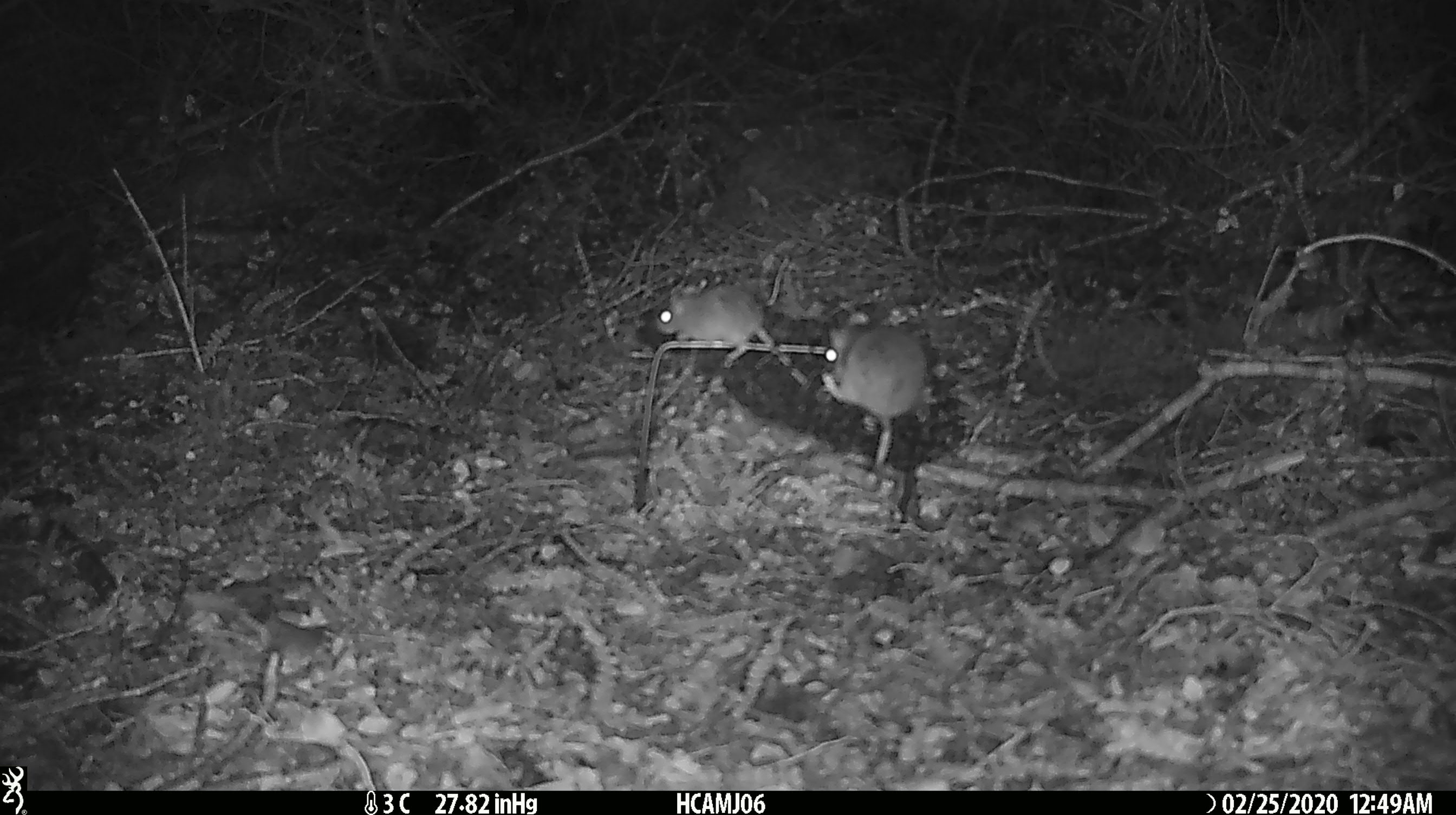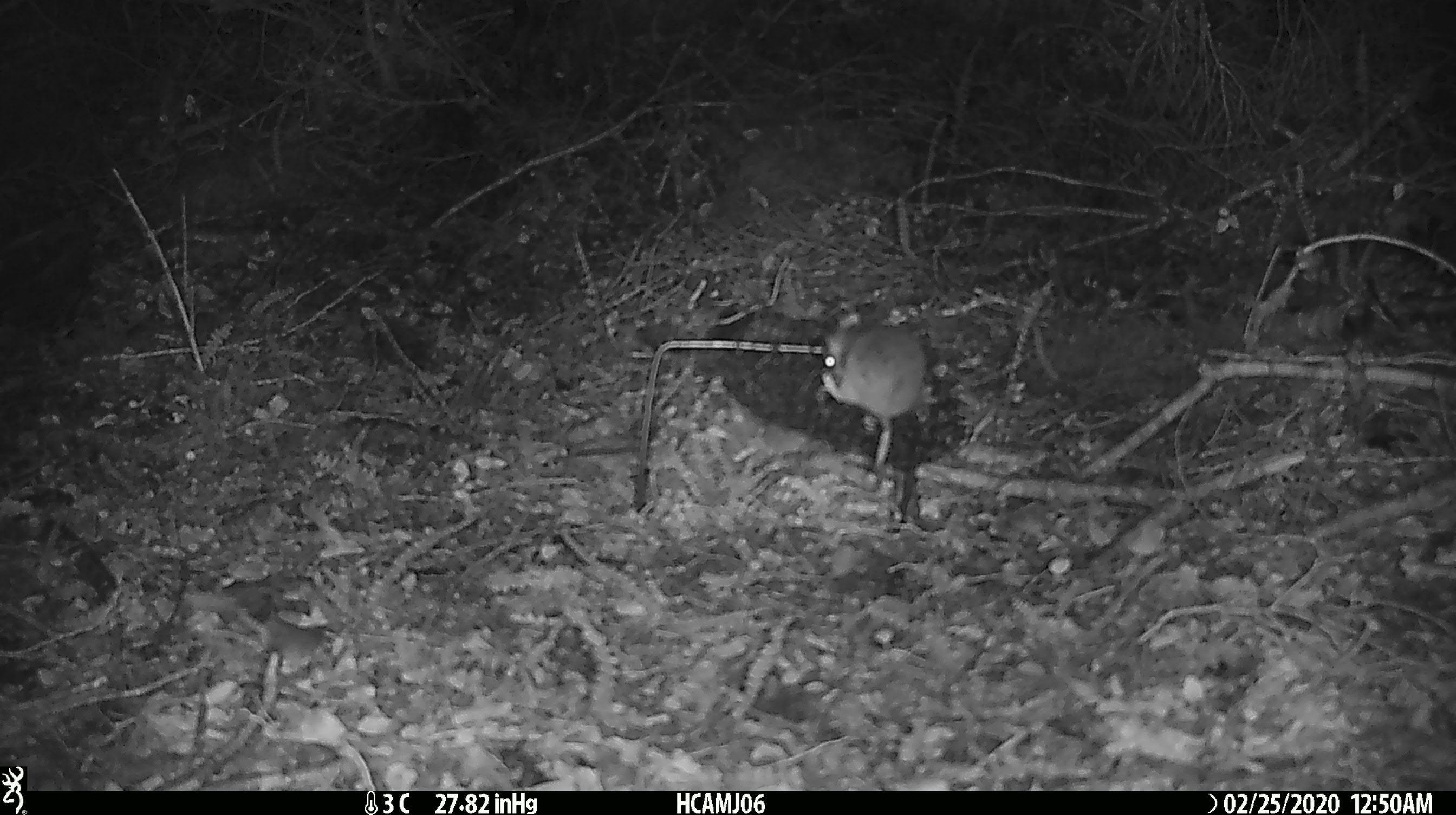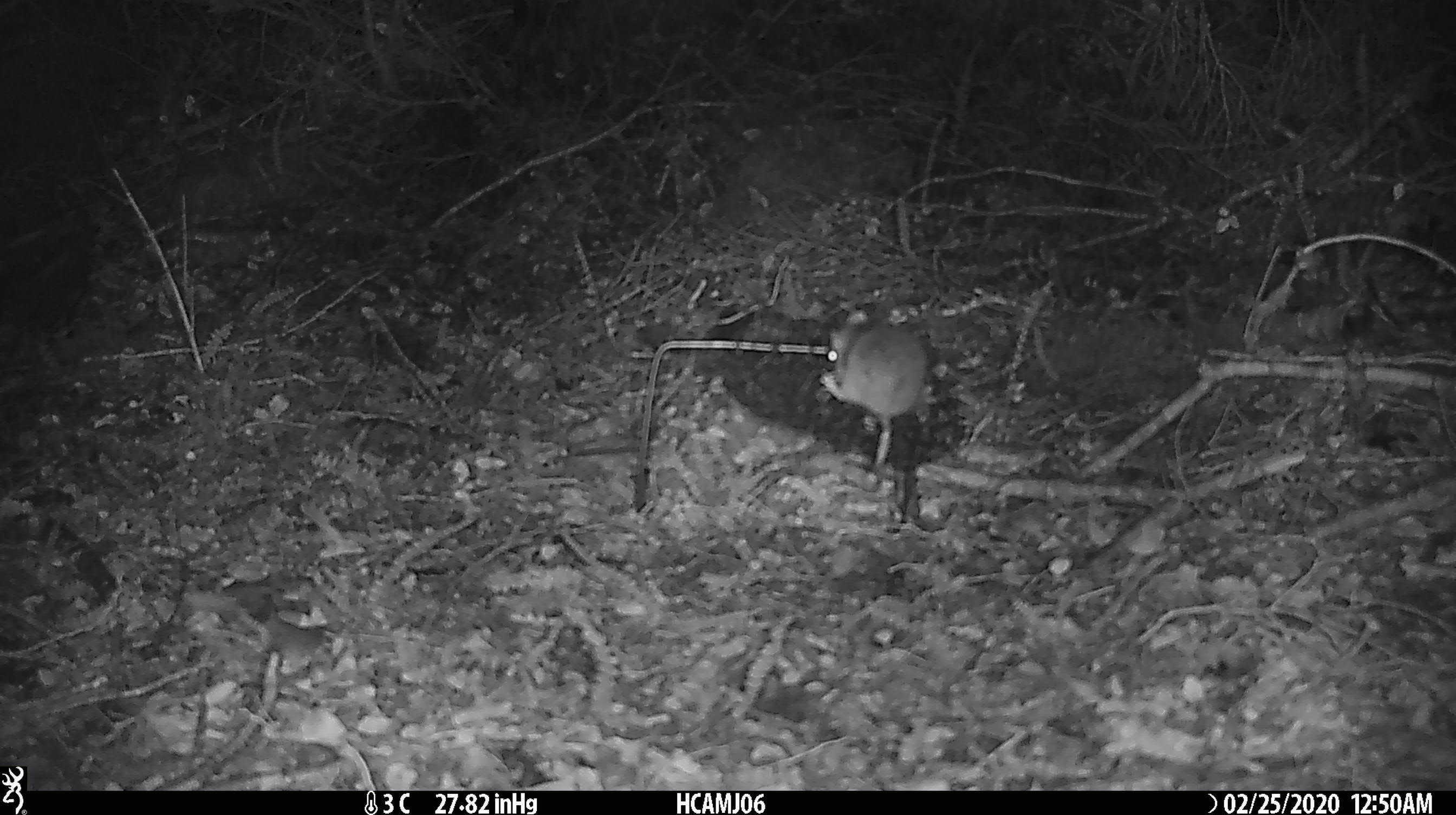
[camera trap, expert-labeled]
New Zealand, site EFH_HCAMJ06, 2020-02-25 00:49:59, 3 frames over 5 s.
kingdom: Animalia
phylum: Chordata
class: Mammalia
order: Rodentia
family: Muridae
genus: Mus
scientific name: Mus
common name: mouse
Mouse (Mus).